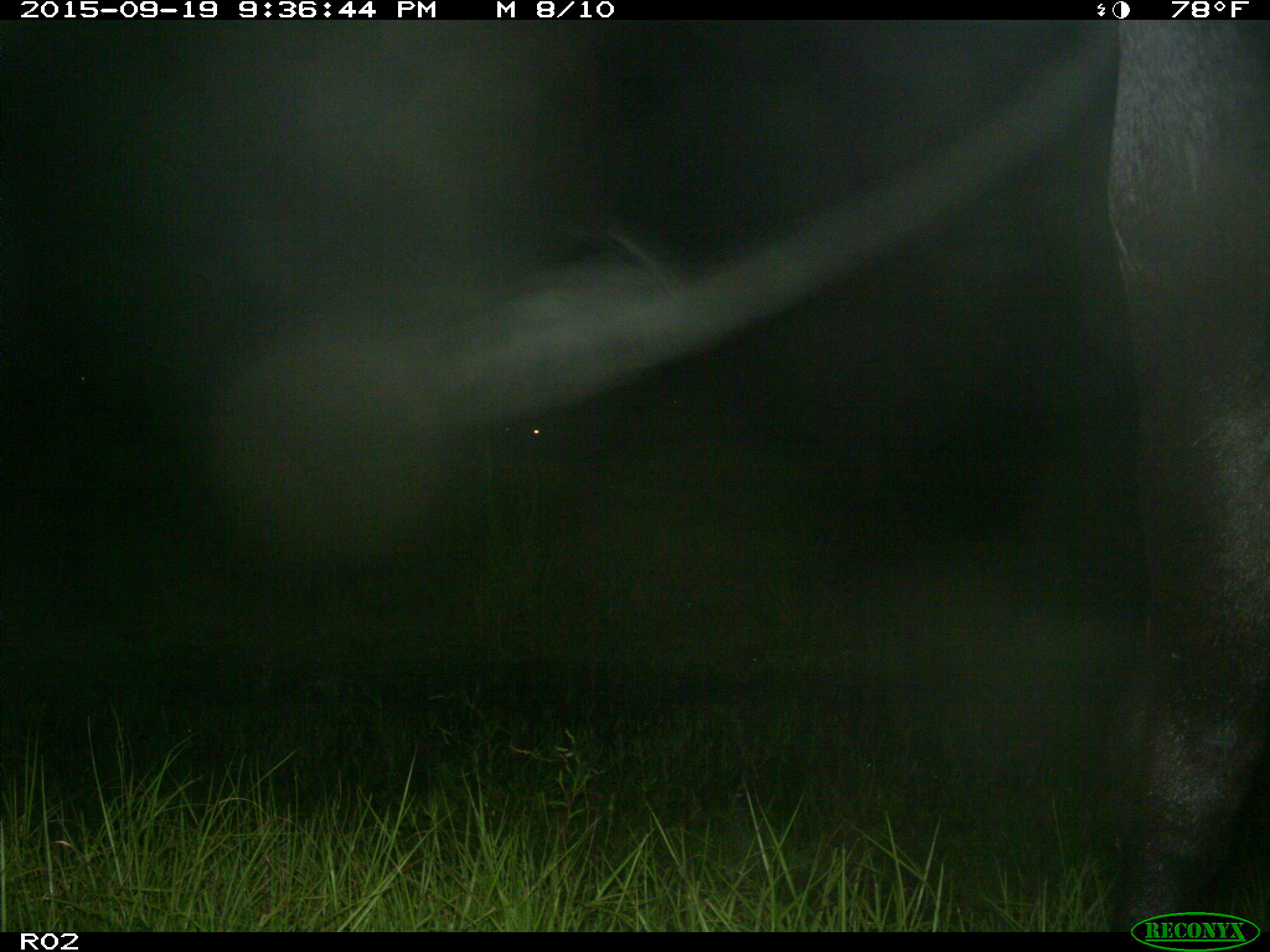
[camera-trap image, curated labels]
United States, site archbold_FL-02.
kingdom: Animalia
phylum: Chordata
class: Mammalia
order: Artiodactyla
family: Bovidae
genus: Bos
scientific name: Bos taurus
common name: domestic cow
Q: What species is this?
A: Bos taurus (domestic cow).